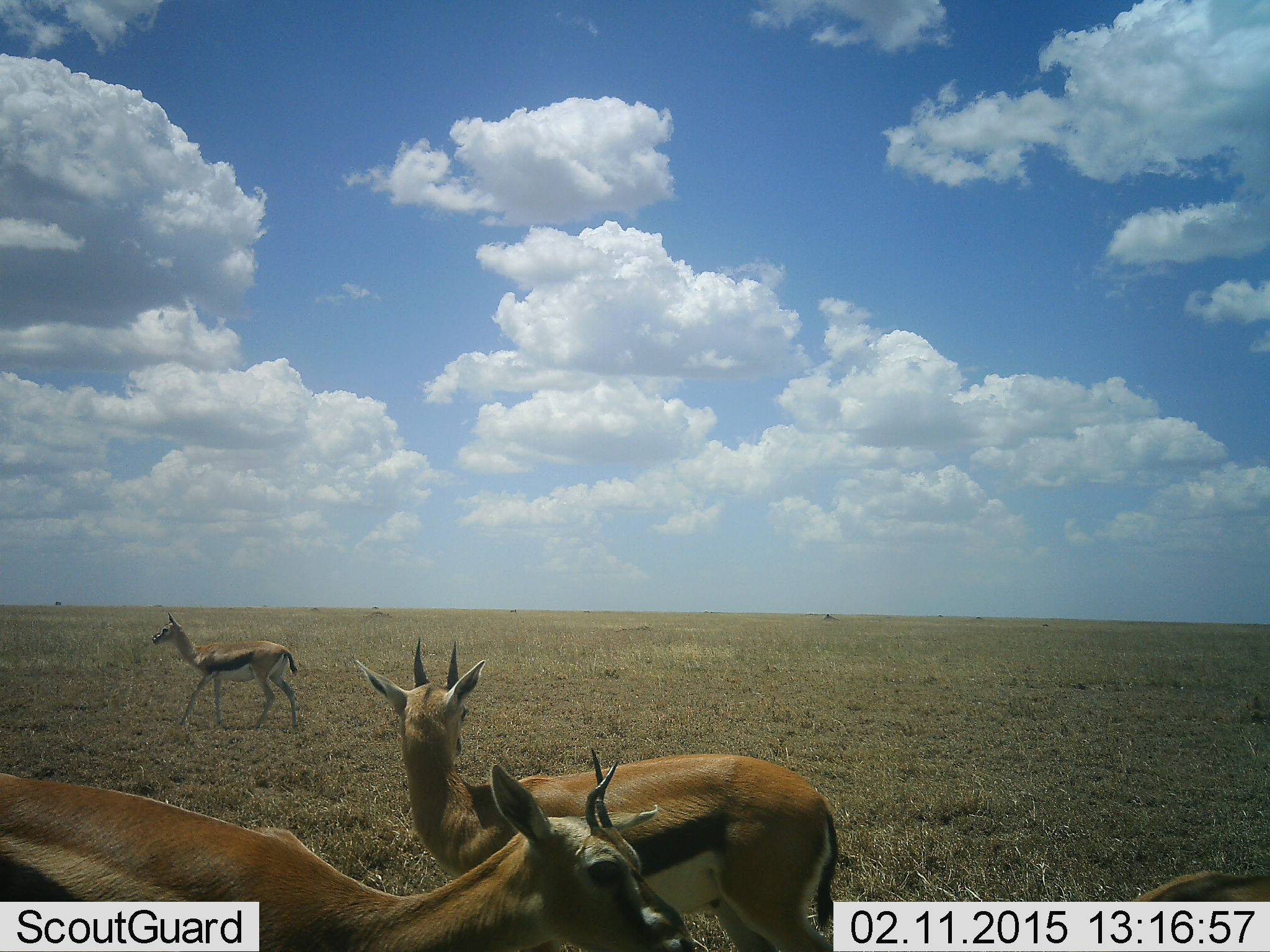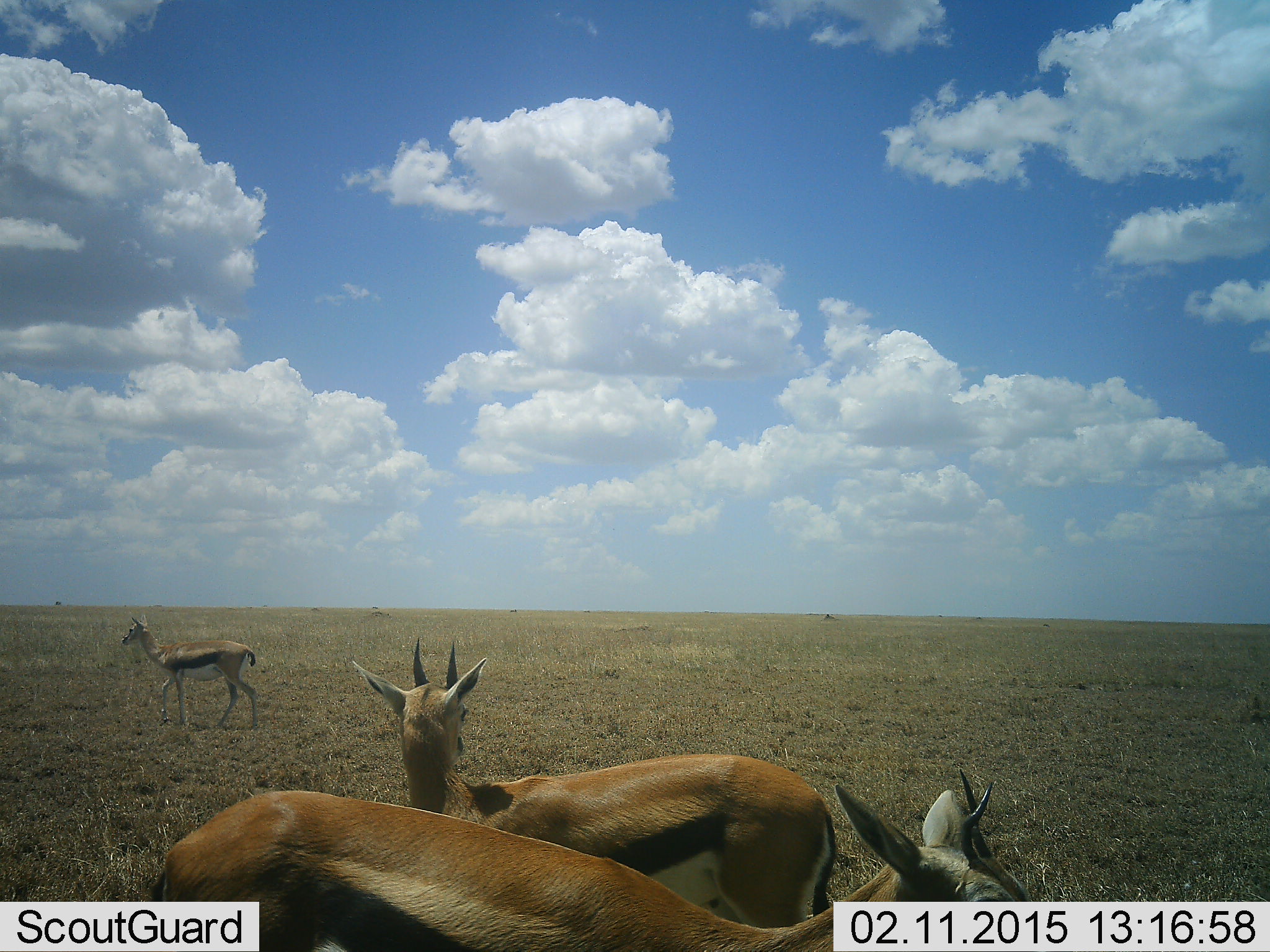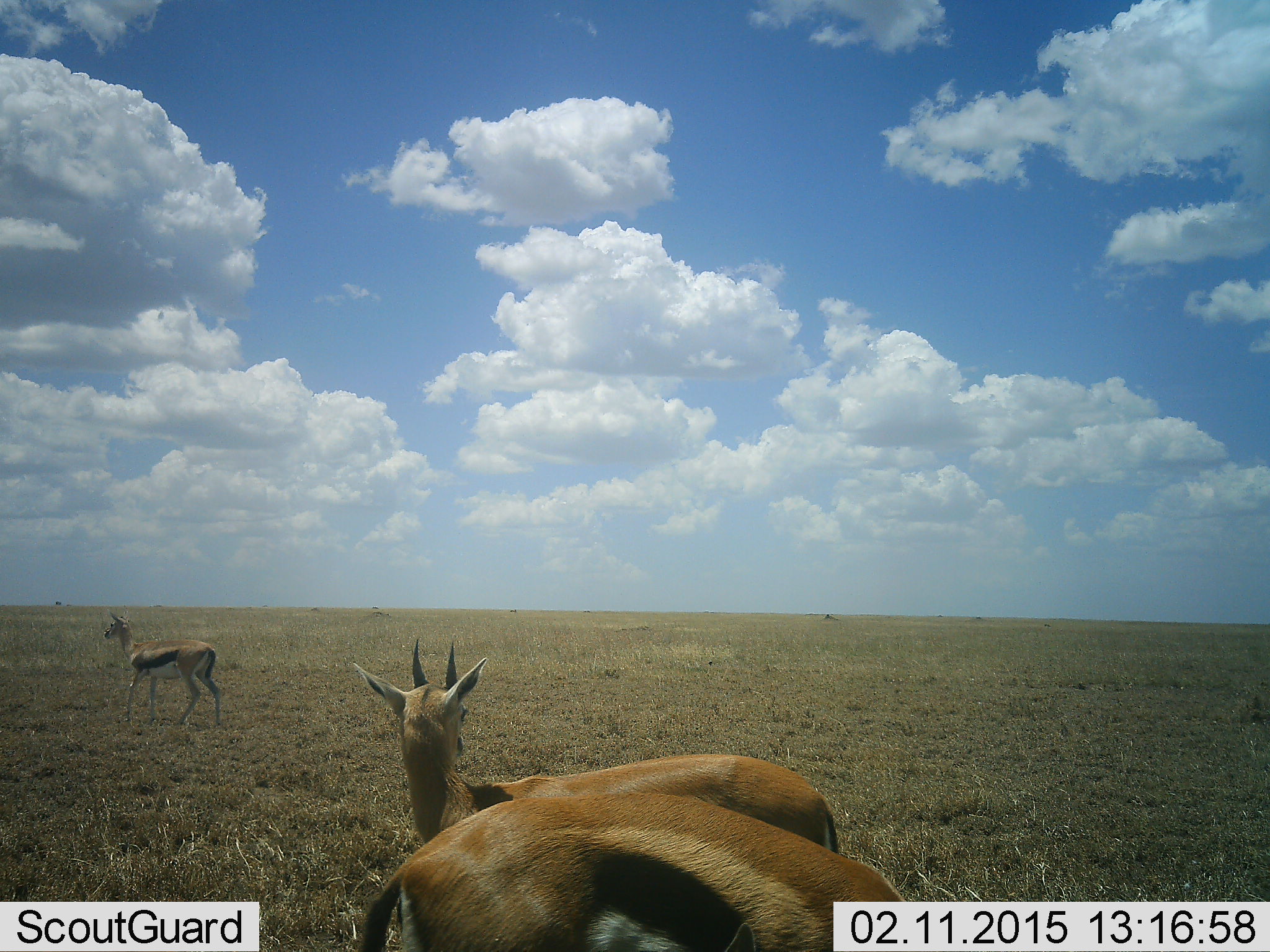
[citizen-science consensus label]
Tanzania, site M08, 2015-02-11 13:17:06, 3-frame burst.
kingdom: Animalia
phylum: Chordata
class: Mammalia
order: Artiodactyla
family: Bovidae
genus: Eudorcas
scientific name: Eudorcas thomsonii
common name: thomson's gazelle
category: gazellethomsons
Gazellethomsons (thomson's gazelle) (Eudorcas thomsonii), count 3. Behavior (volunteer vote fractions): standing 80%, resting 0%, moving 80%, interacting 0%. Young present (vote fraction): 10%. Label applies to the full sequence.